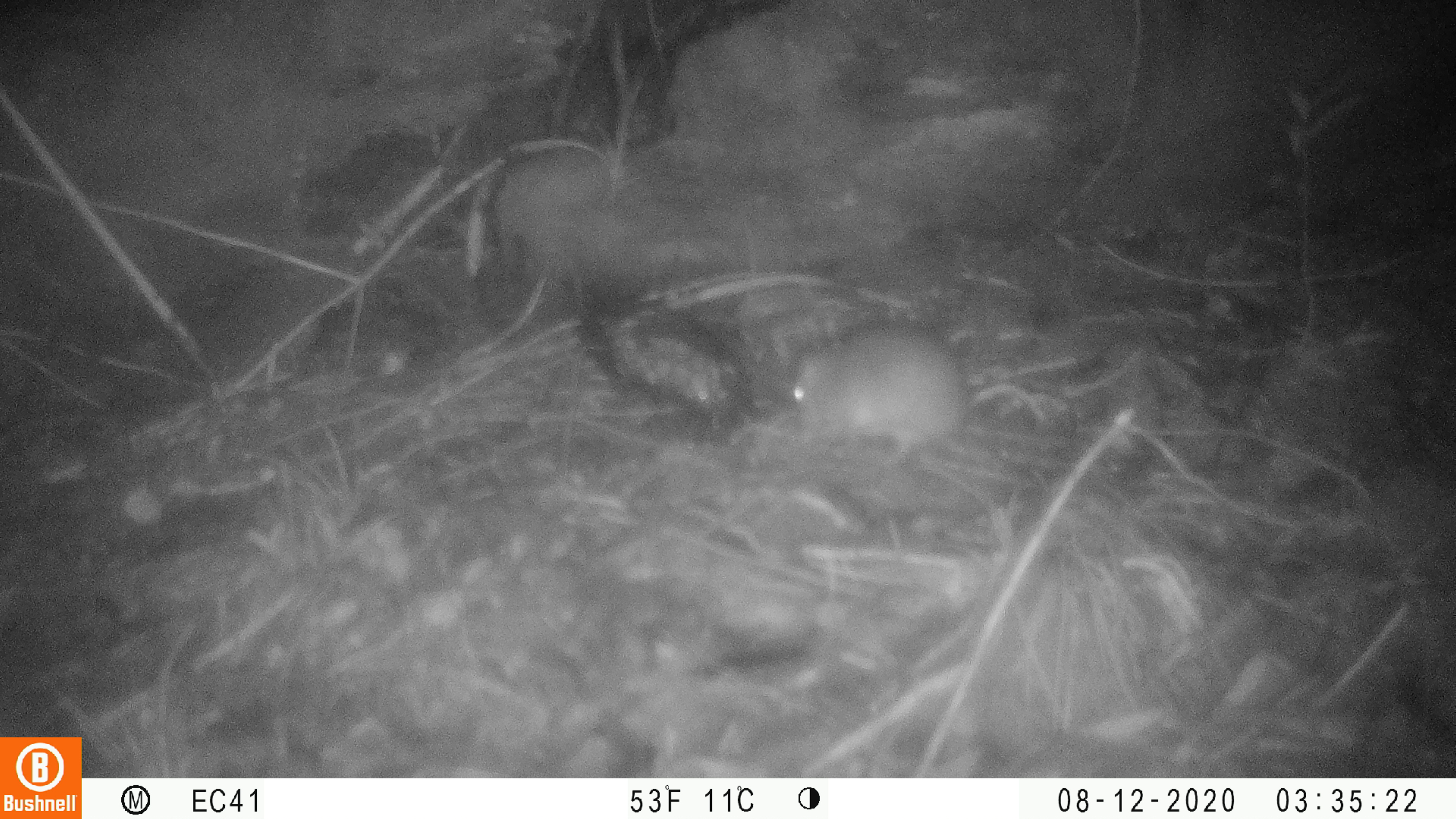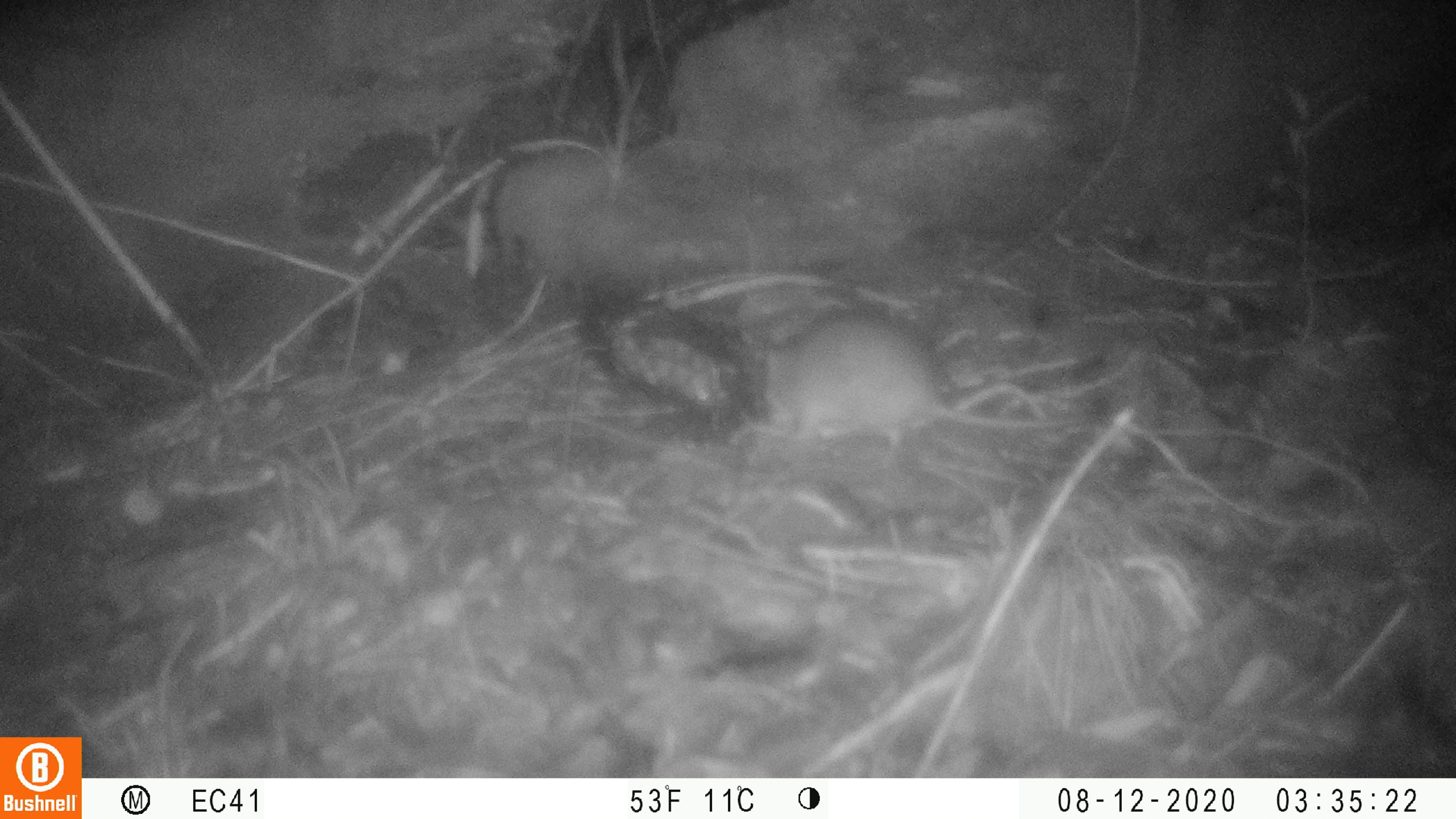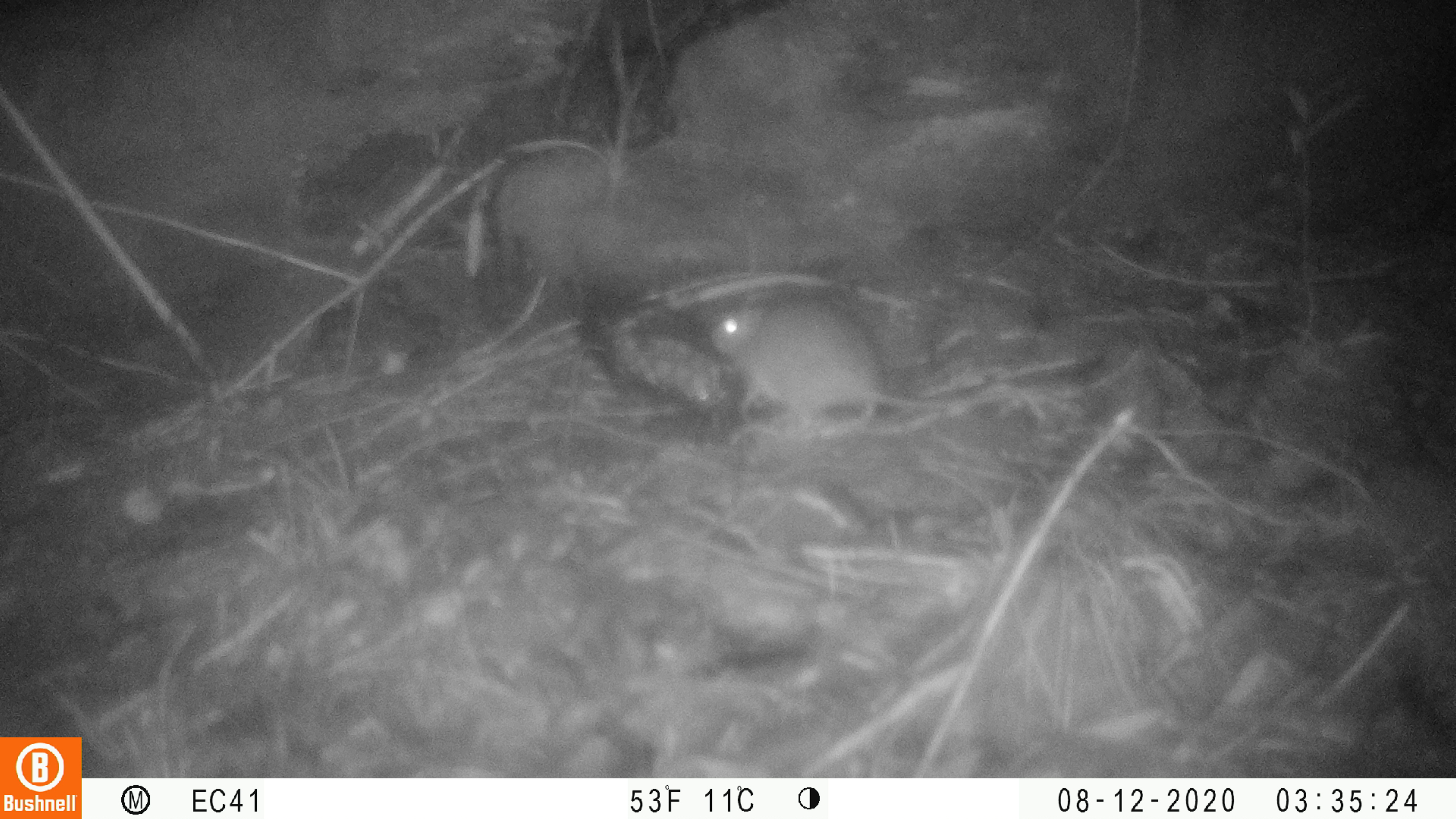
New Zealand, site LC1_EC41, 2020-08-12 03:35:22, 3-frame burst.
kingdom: Animalia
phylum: Chordata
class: Mammalia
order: Rodentia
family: Muridae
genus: Rattus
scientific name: Rattus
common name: rat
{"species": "rat (Rattus)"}